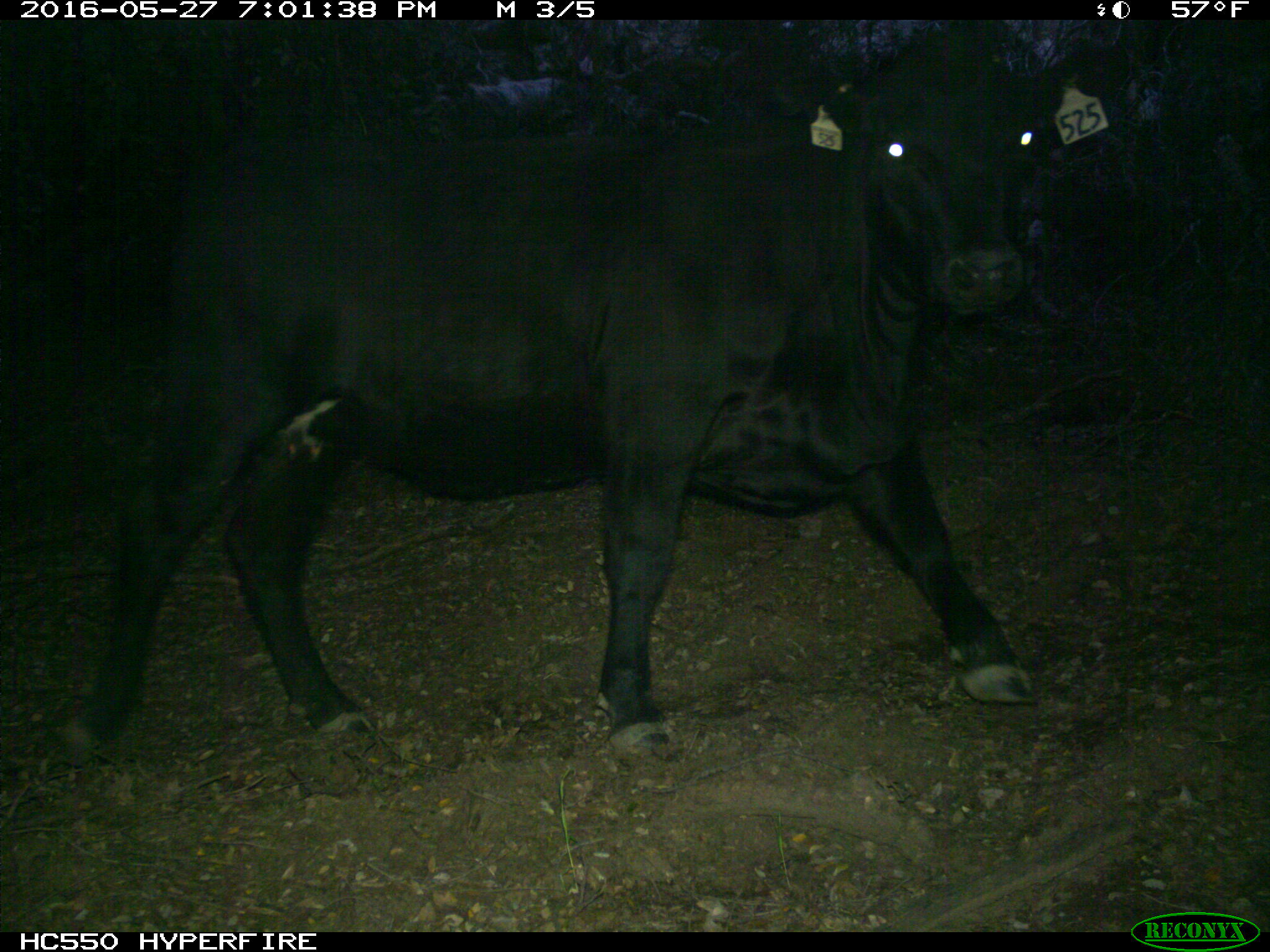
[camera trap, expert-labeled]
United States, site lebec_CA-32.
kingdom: Animalia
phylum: Chordata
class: Mammalia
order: Artiodactyla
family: Bovidae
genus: Bos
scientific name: Bos taurus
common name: domestic cow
Bos taurus (domestic cow).